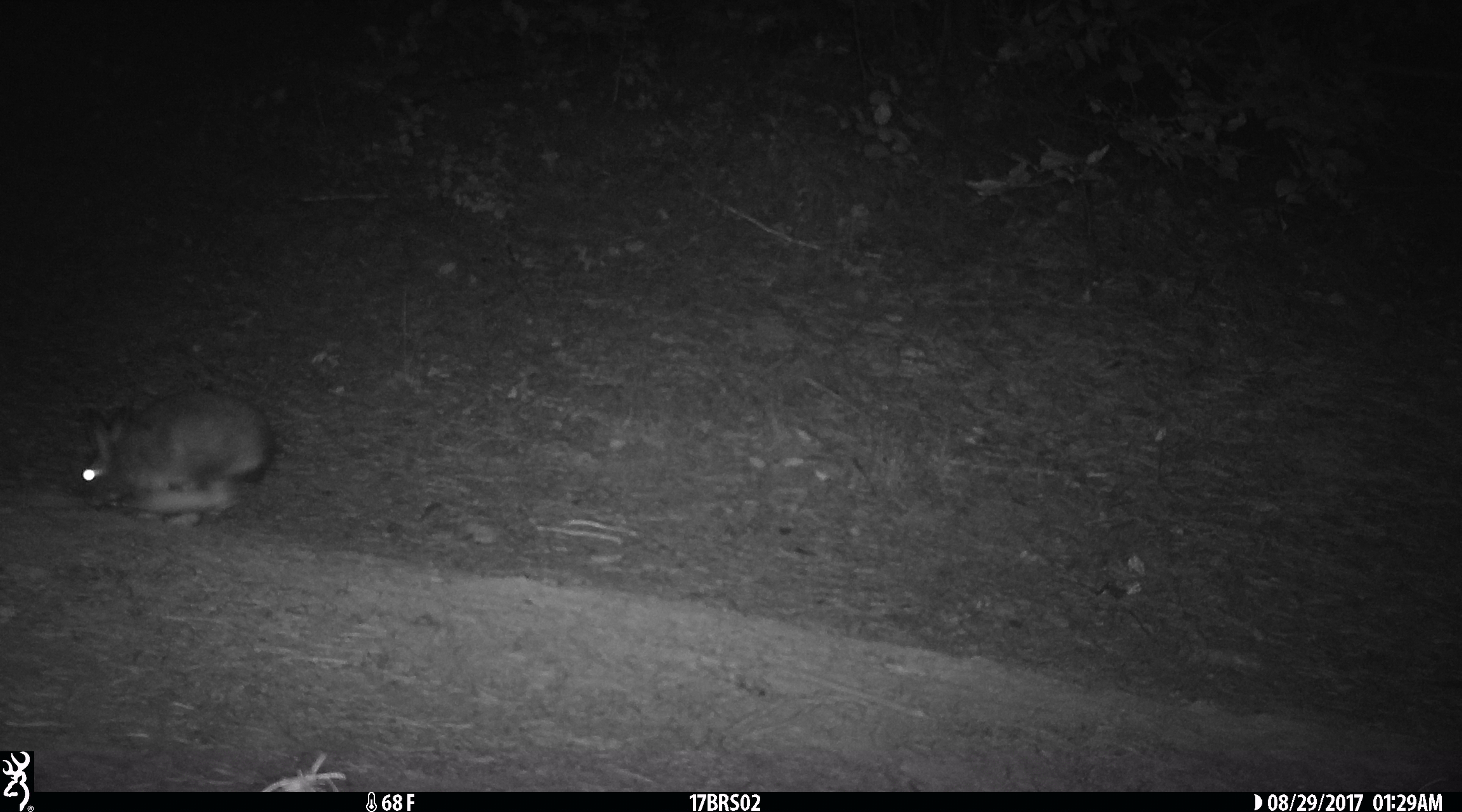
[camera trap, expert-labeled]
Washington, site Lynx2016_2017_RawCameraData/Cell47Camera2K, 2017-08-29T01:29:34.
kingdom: Animalia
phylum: Chordata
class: Mammalia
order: Lagomorpha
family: Leporidae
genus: Lepus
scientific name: Lepus americanus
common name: snowshoe hare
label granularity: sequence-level